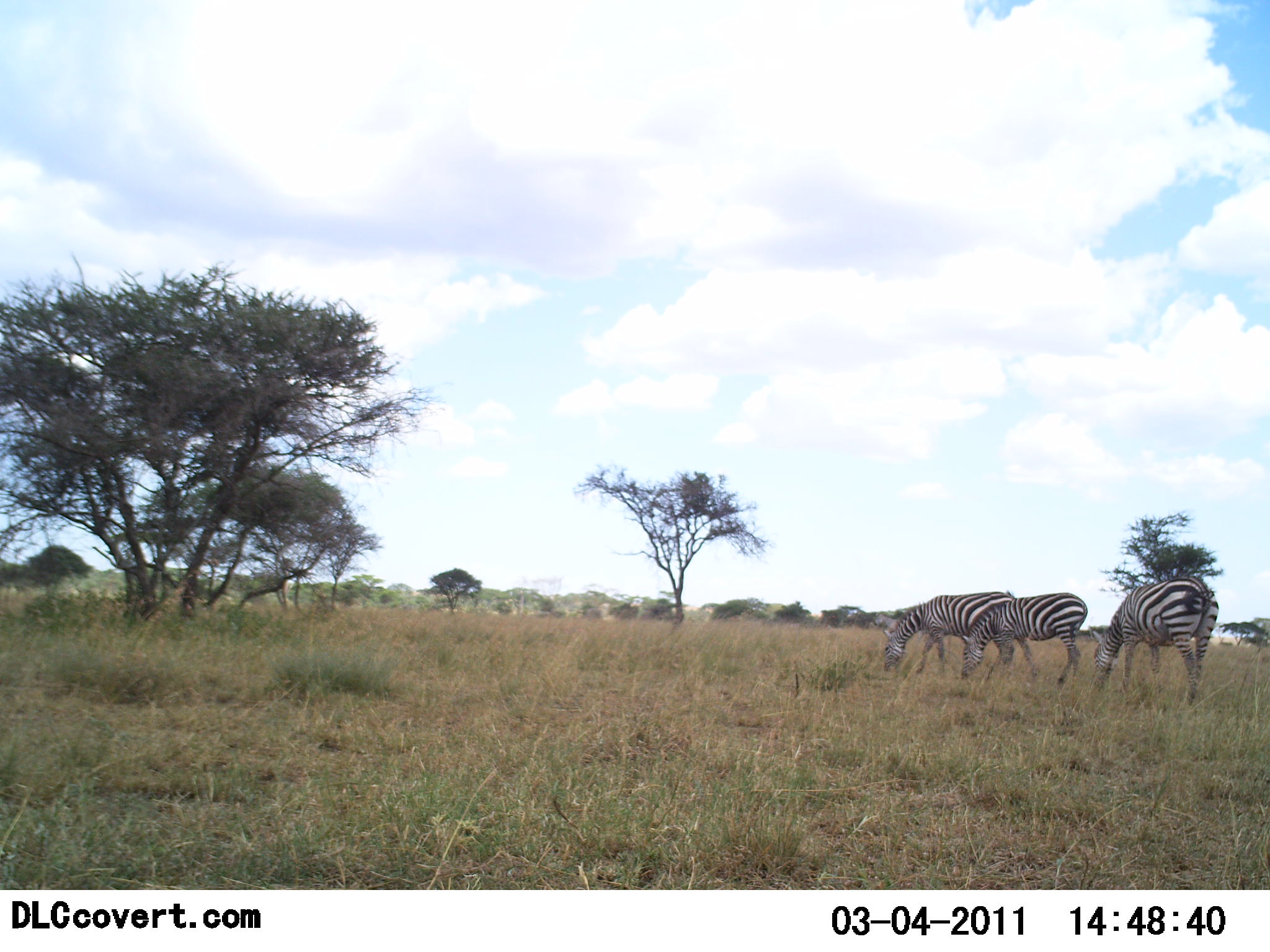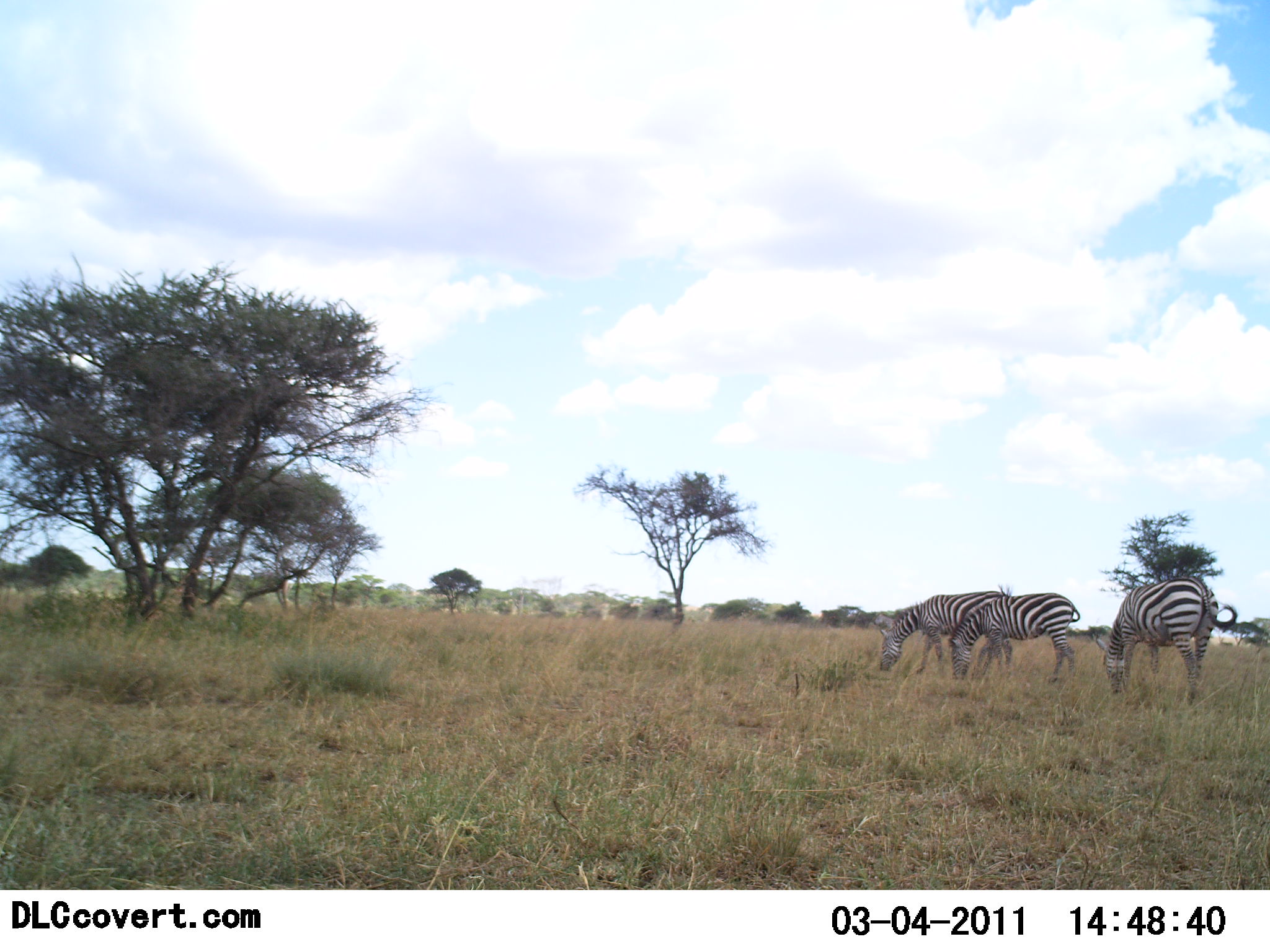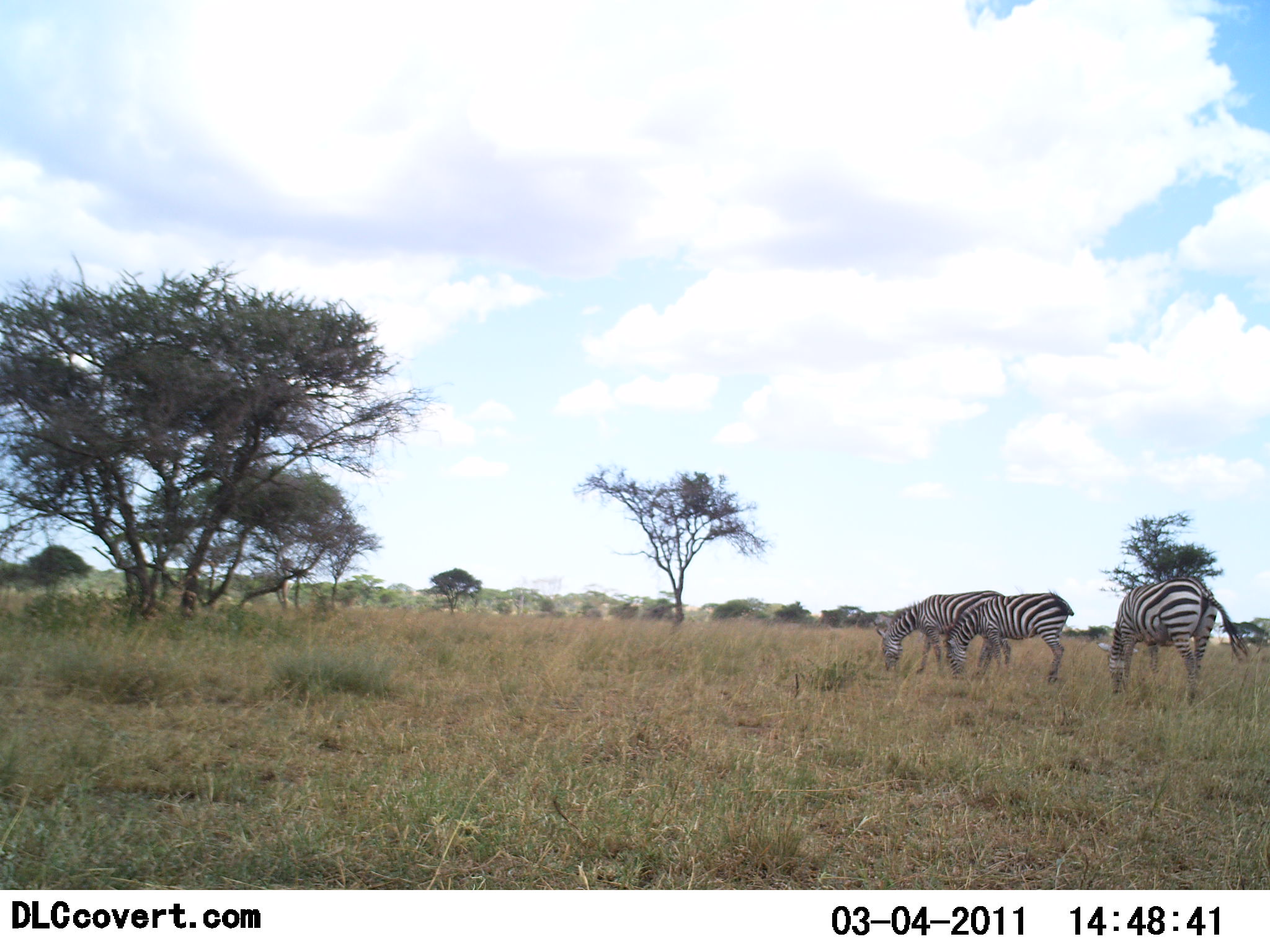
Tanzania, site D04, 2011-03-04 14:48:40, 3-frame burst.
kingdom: Animalia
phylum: Chordata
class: Mammalia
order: Perissodactyla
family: Equidae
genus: Equus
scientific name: Equus quagga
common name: plains zebra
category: zebra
Zebra (plains zebra) (Equus quagga), count 3. Behavior (volunteer vote fractions): standing 9%, resting 0%, moving 0%, interacting 0%. Young present (vote fraction): 0%. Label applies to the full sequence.